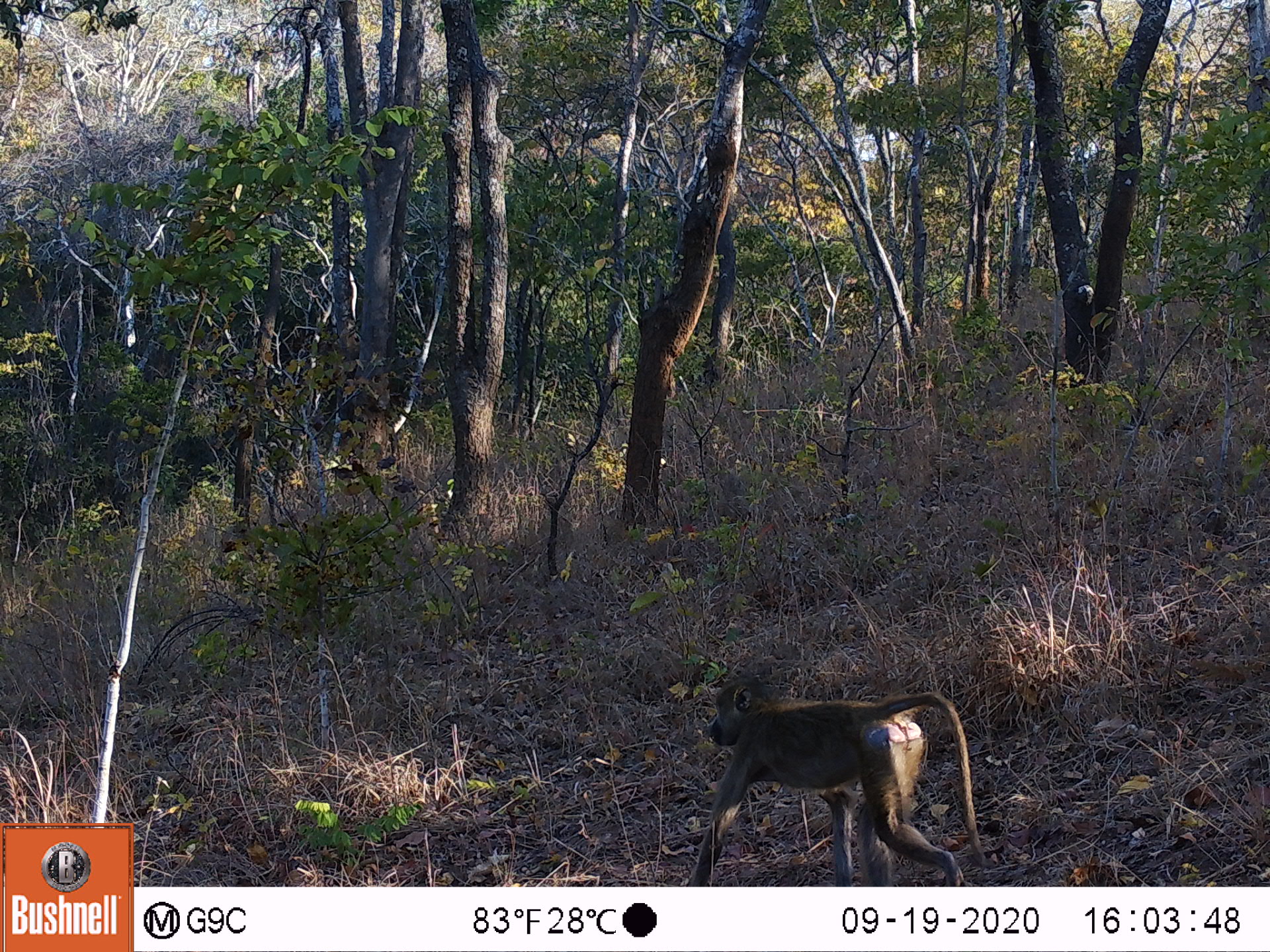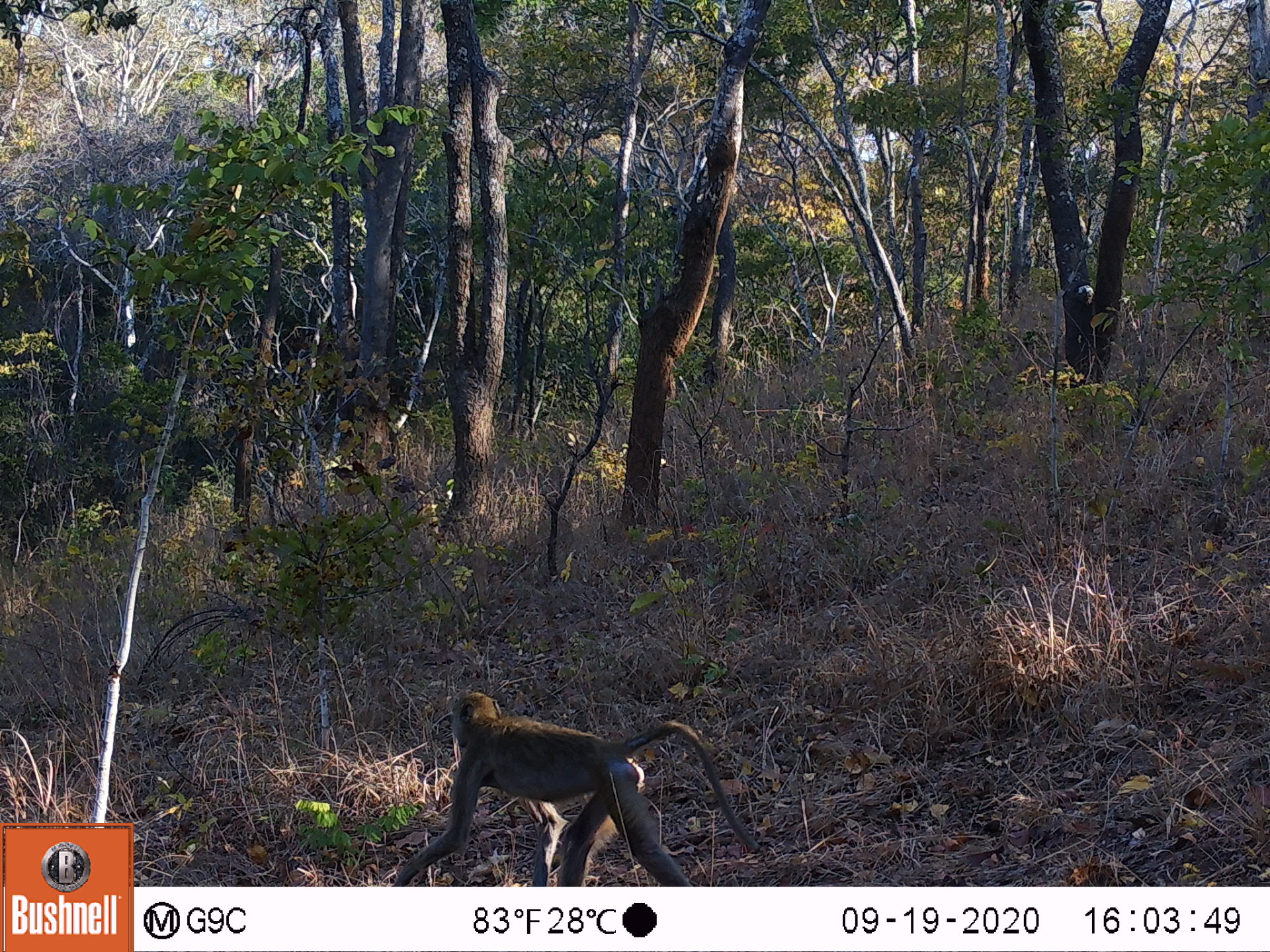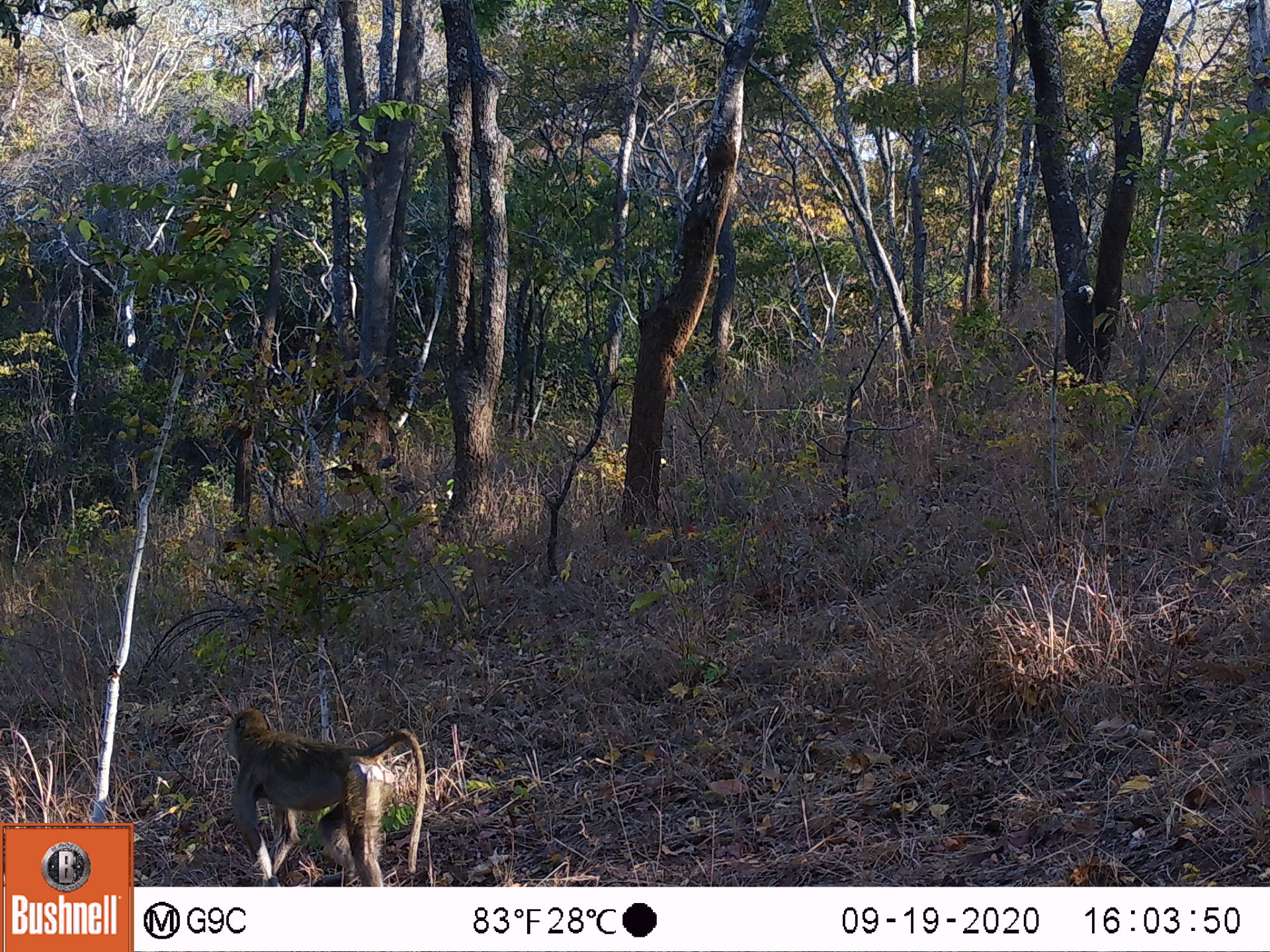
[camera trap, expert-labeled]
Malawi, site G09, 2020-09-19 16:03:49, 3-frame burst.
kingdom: Animalia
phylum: Chordata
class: Mammalia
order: Primates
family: Cercopithecidae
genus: Papio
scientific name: Papio cynocephalus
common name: yellow baboon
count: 1